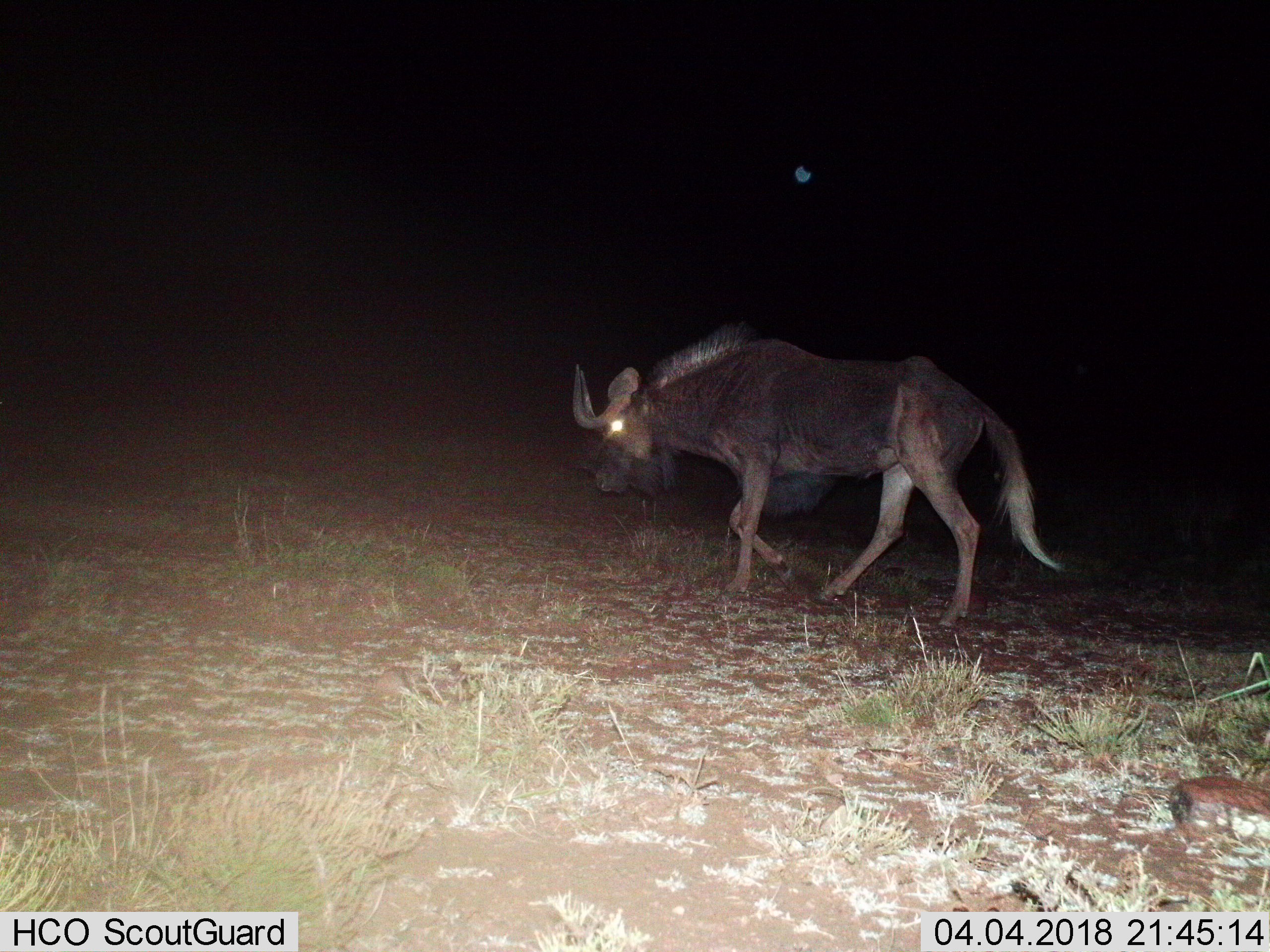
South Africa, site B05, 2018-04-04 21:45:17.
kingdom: Animalia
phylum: Chordata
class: Mammalia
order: Artiodactyla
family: Bovidae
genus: Connochaetes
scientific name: Connochaetes gnou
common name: black wildebeest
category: wildebeestblack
Wildebeestblack (black wildebeest) (Connochaetes gnou), count 1. Behavior (volunteer vote fractions): standing 0%, resting 0%, moving 100%, interacting 0%. Young present (vote fraction): 0%. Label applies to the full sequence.